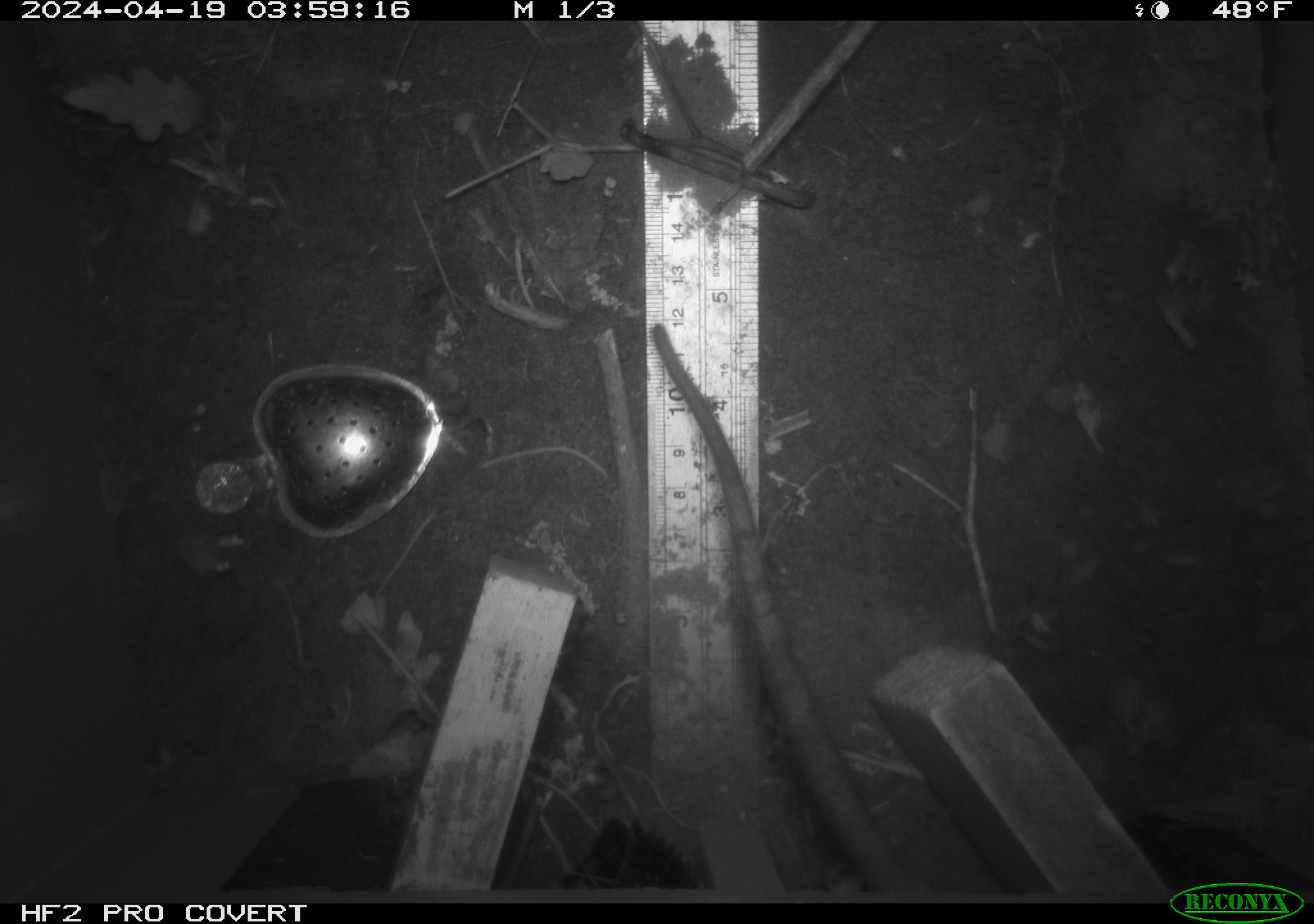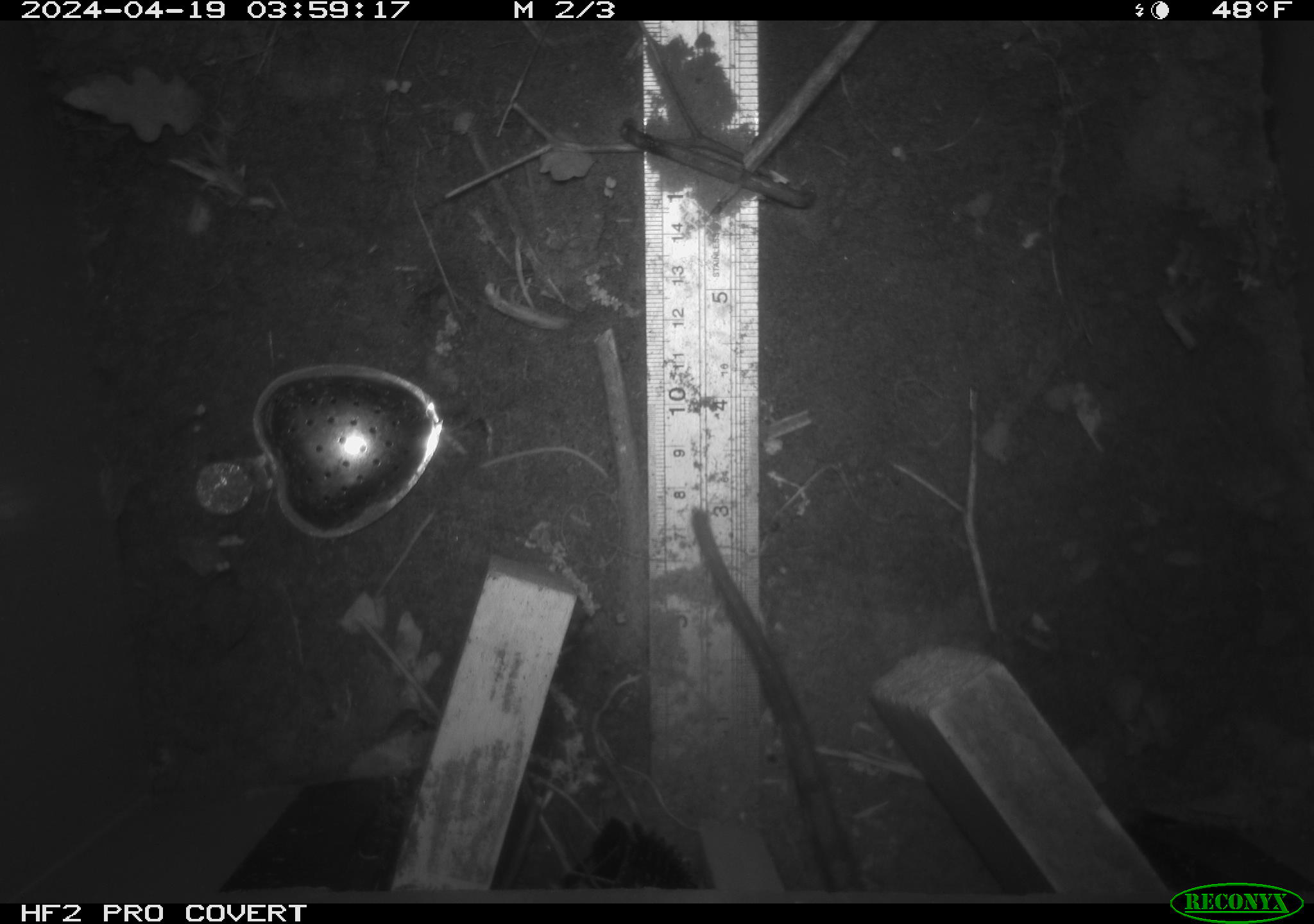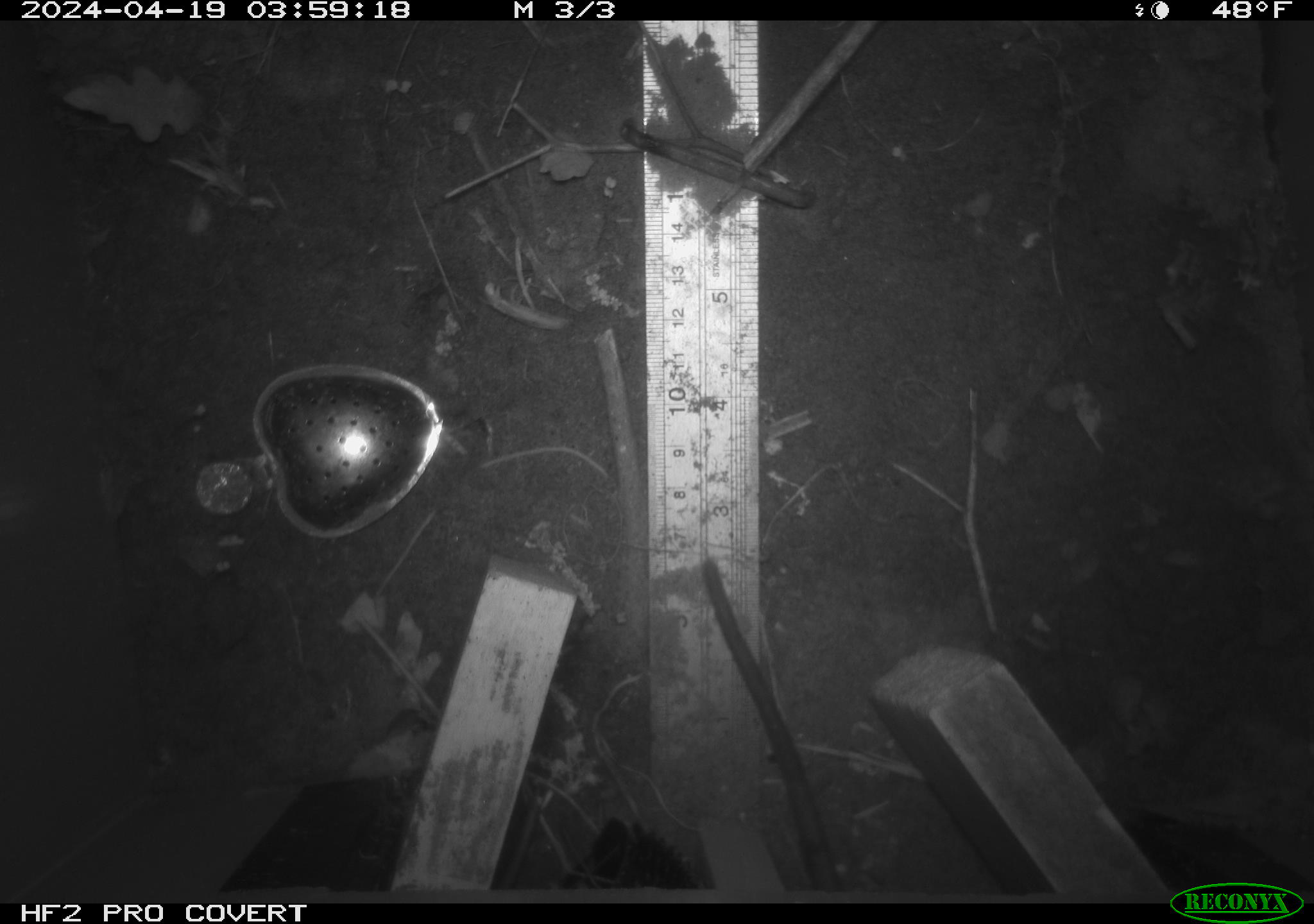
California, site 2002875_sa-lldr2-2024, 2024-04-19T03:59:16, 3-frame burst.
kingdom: Animalia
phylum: Chordata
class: Mammalia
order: Rodentia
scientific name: Rodentia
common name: rodent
Rodent (Rodentia).